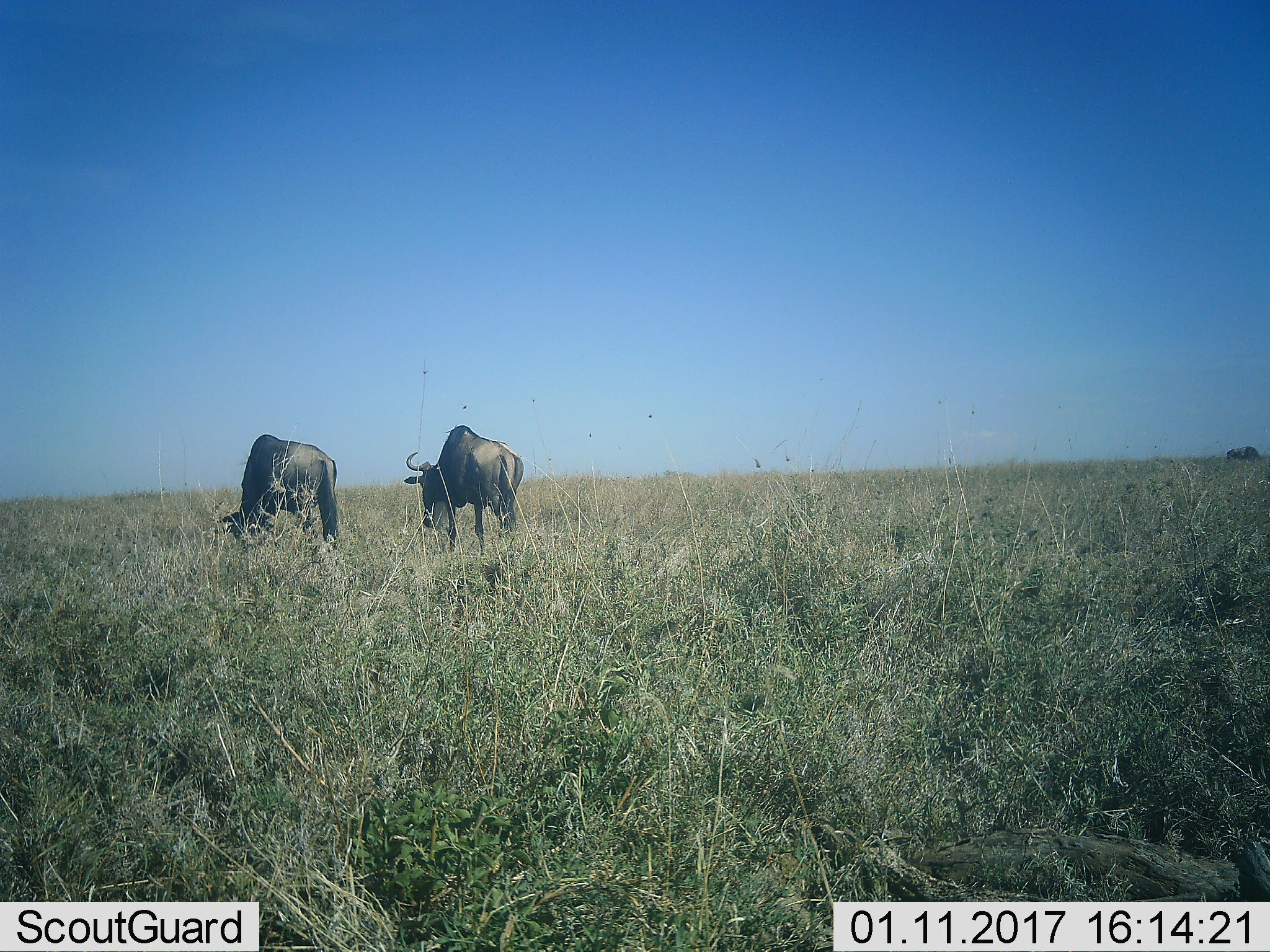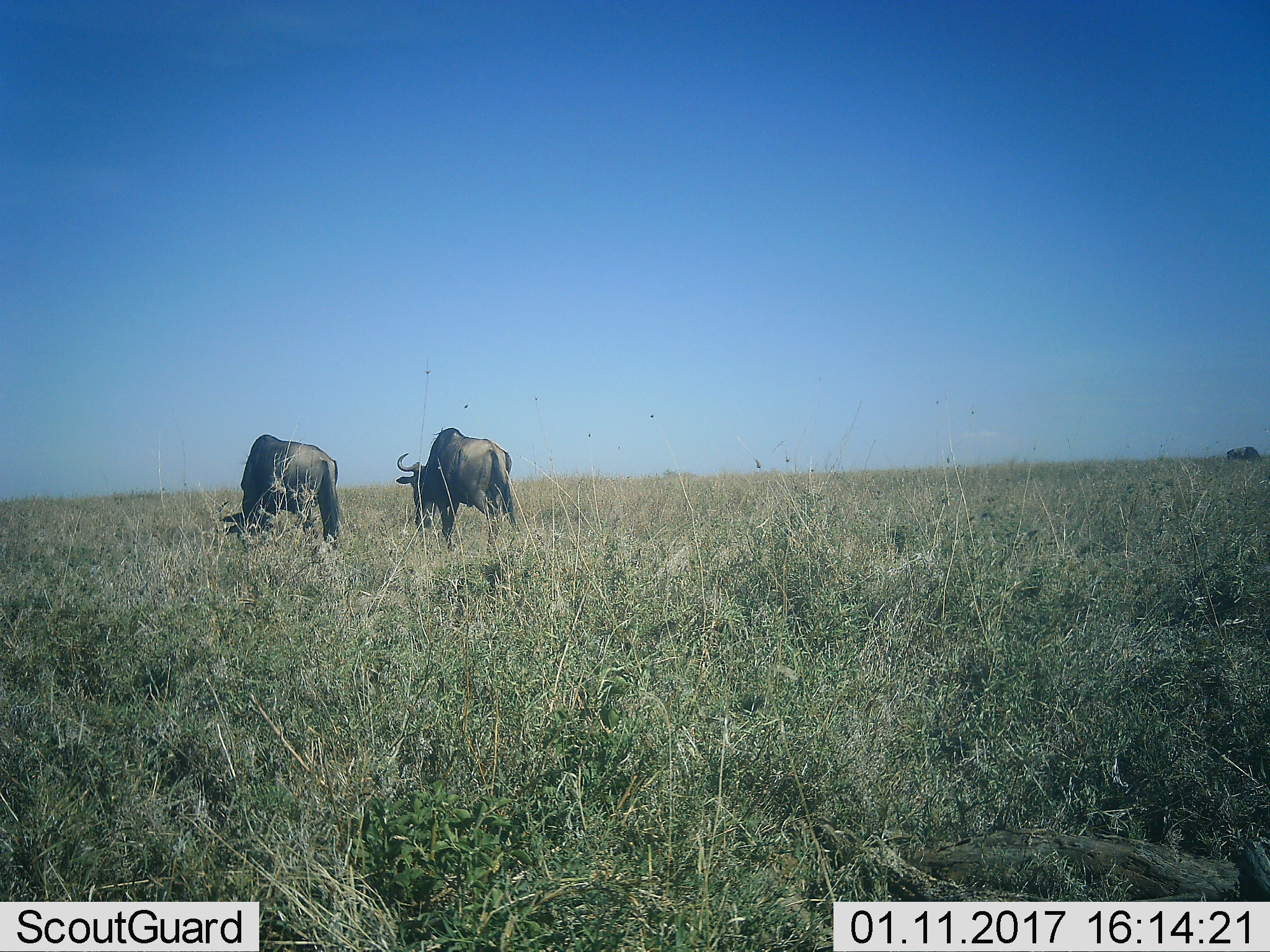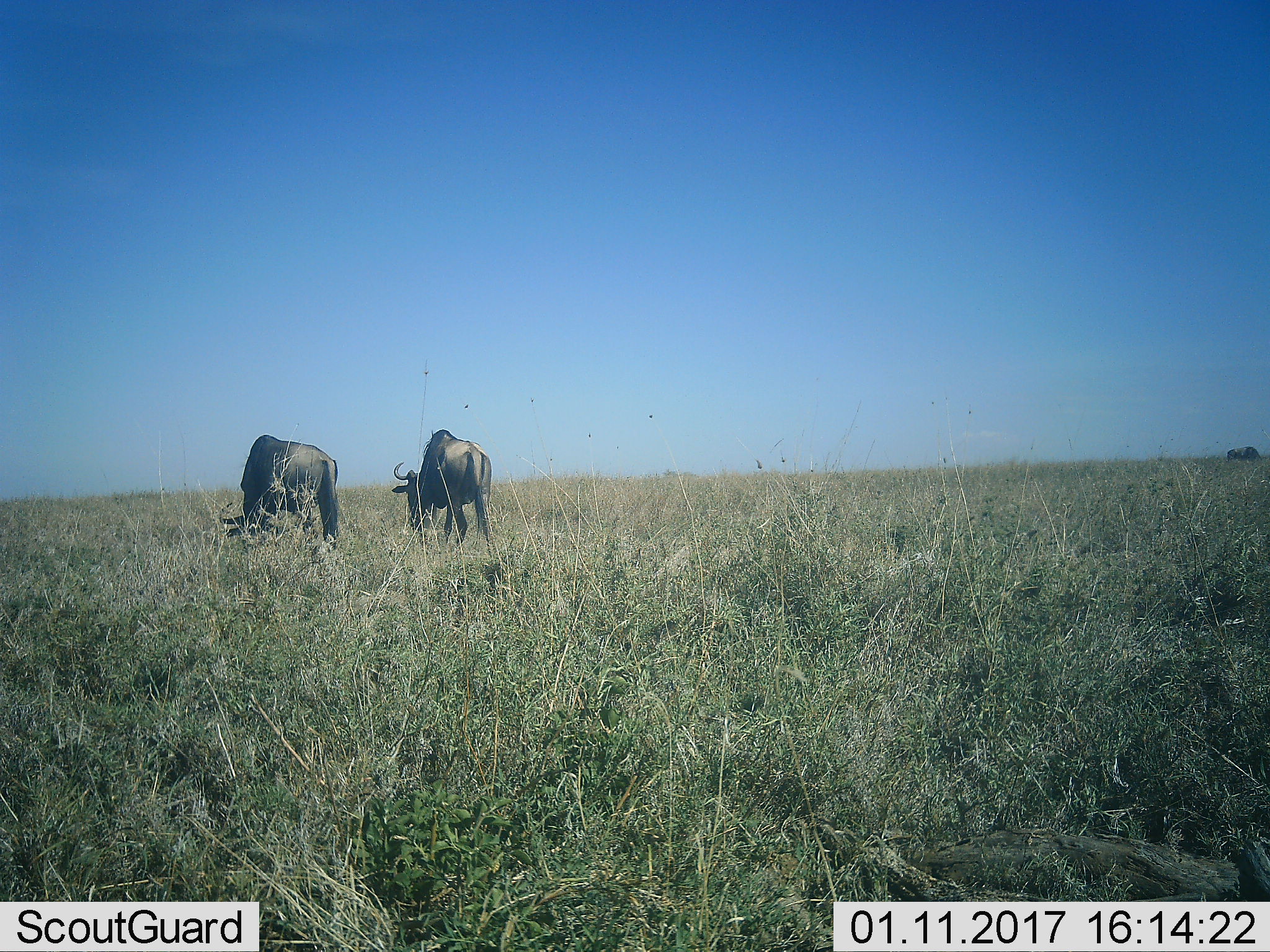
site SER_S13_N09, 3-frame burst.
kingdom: Animalia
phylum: Chordata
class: Mammalia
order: Artiodactyla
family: Bovidae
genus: Connochaetes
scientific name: Connochaetes taurinus taurinus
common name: blue wildebeest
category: wildebeestblue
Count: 3.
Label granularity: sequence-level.